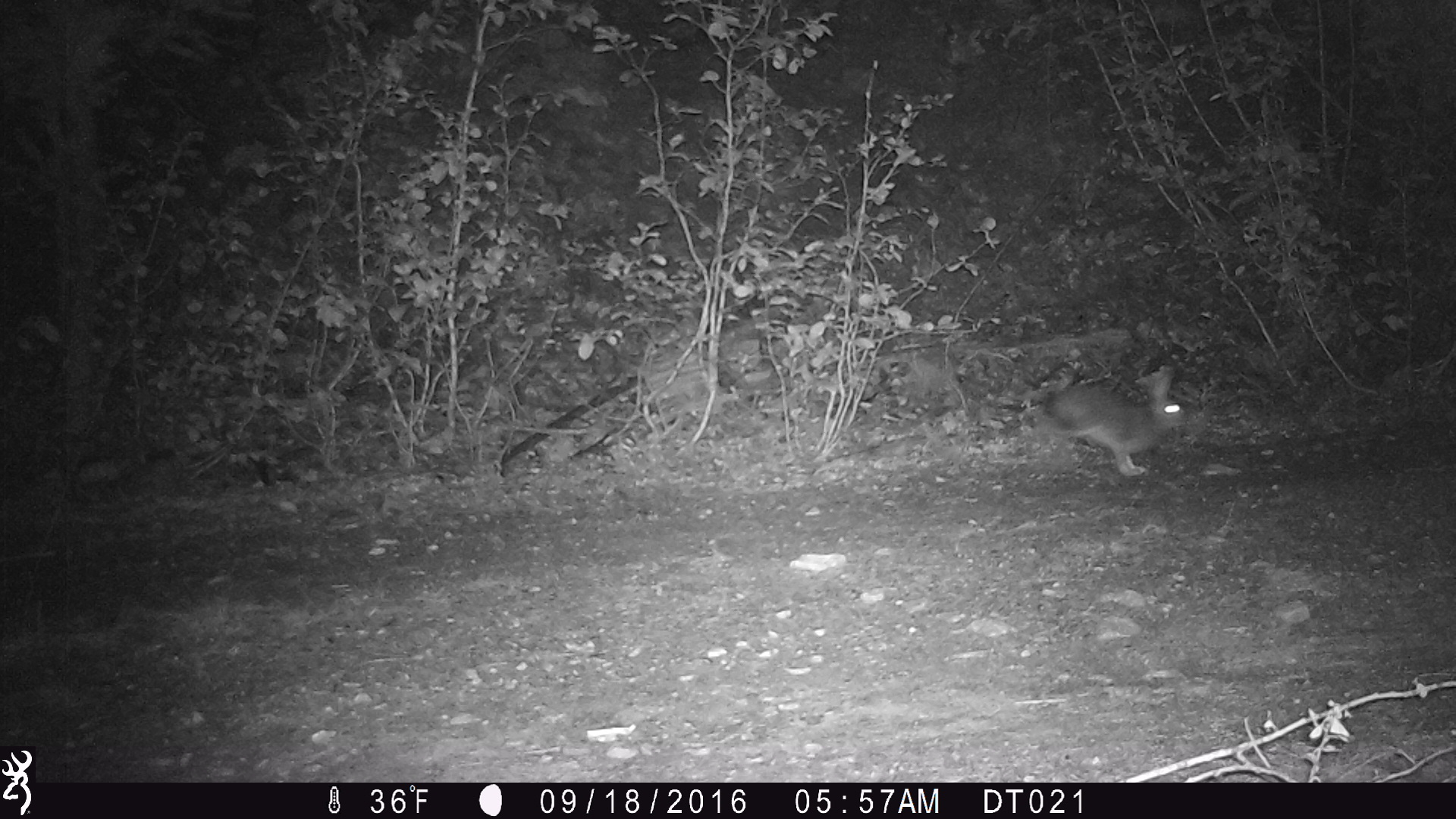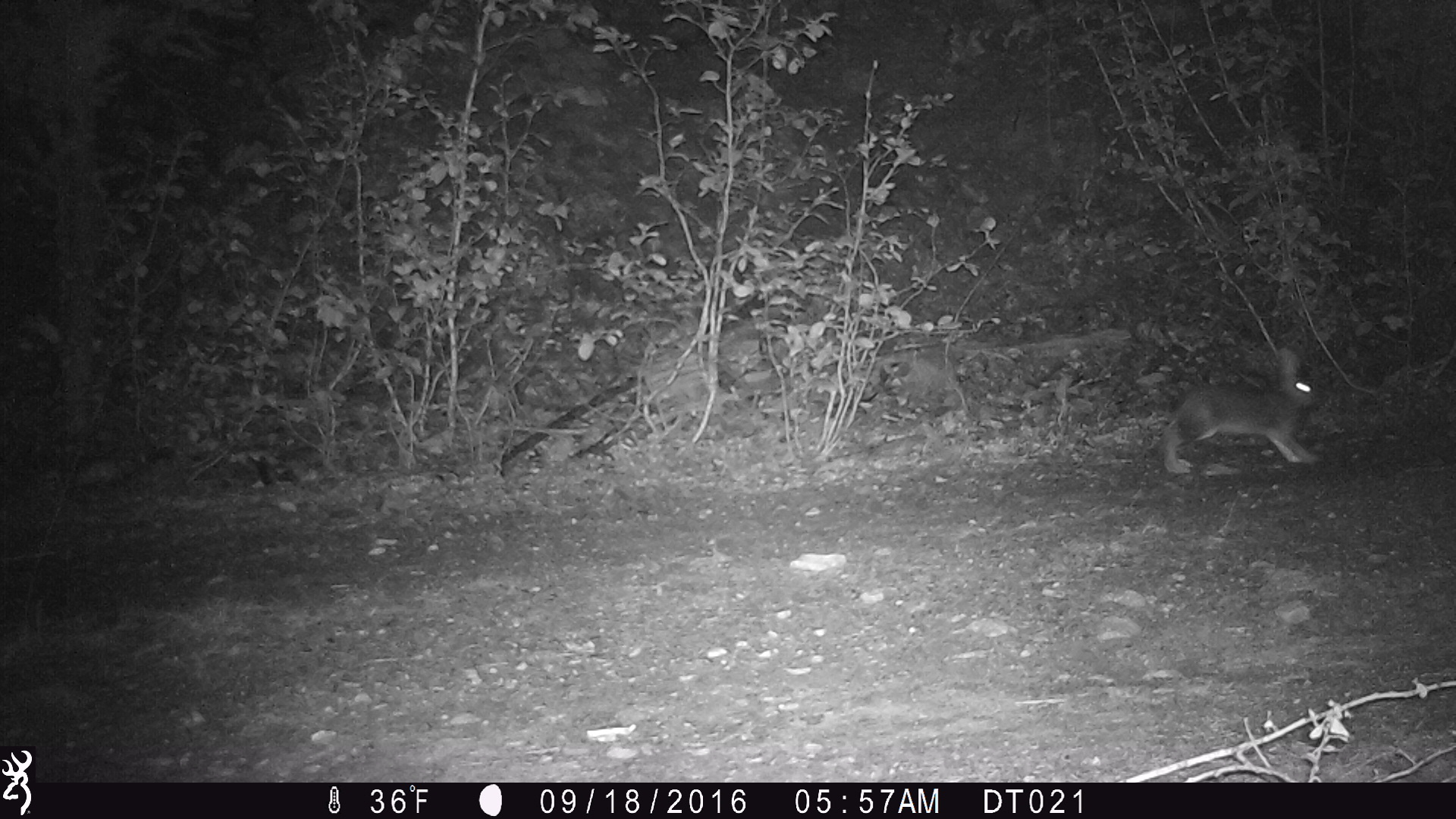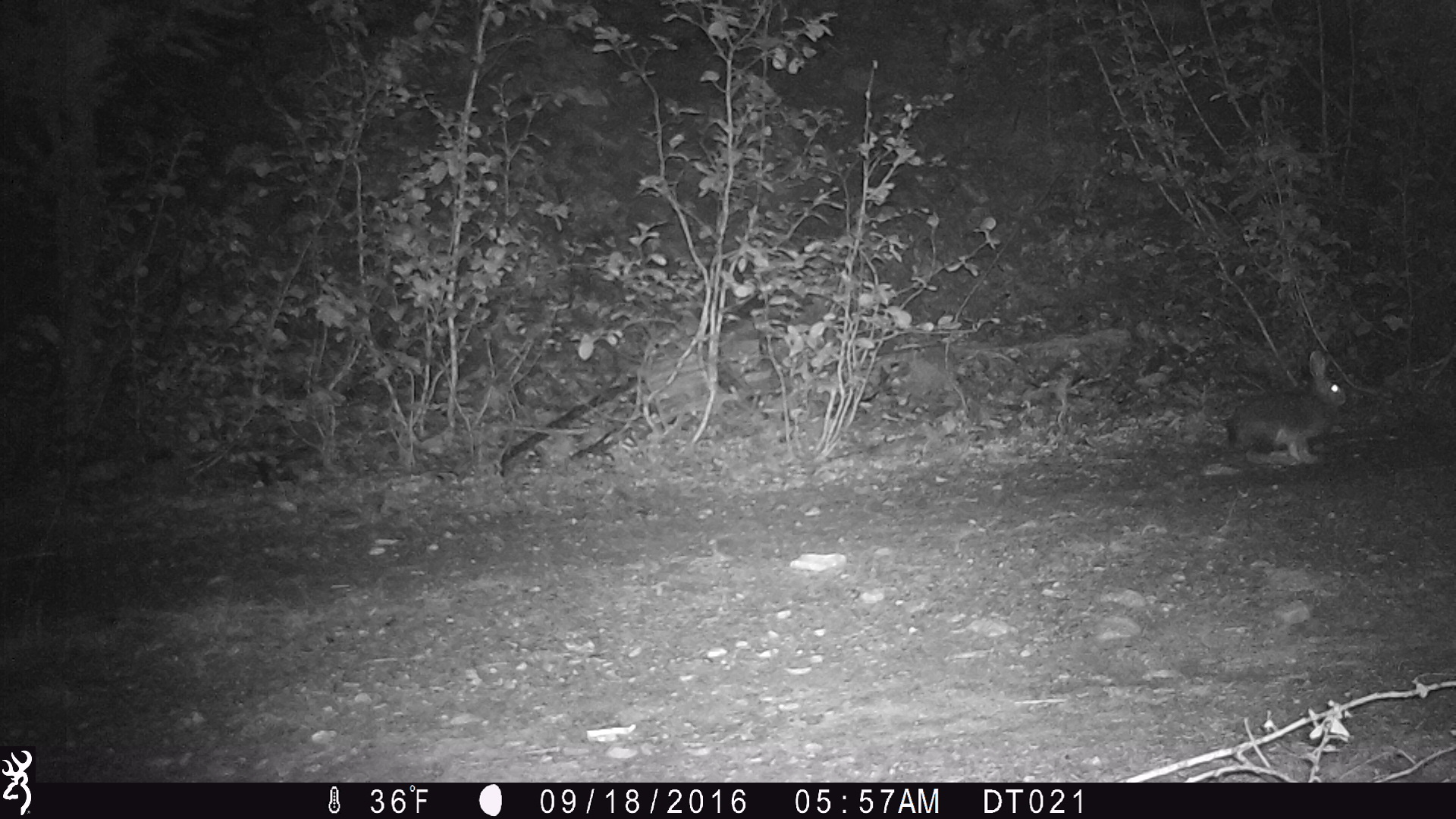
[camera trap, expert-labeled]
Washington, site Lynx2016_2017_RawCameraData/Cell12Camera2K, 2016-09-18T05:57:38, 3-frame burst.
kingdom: Animalia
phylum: Chordata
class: Mammalia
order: Lagomorpha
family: Leporidae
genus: Lepus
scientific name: Lepus americanus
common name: snowshoe hare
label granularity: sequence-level